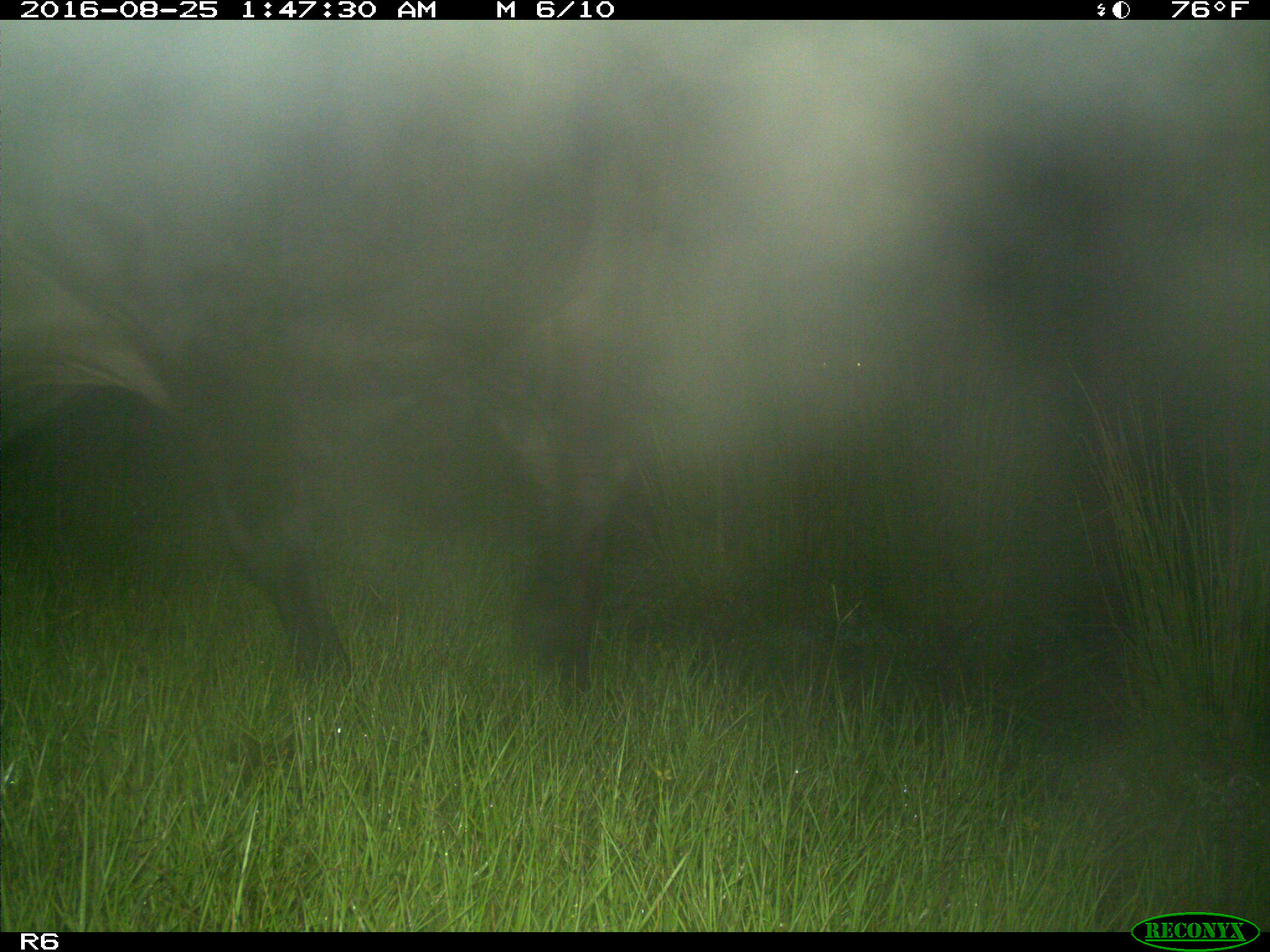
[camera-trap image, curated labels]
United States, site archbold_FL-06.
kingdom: Animalia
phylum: Chordata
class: Mammalia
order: Artiodactyla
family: Bovidae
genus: Bos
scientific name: Bos taurus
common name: domestic cow